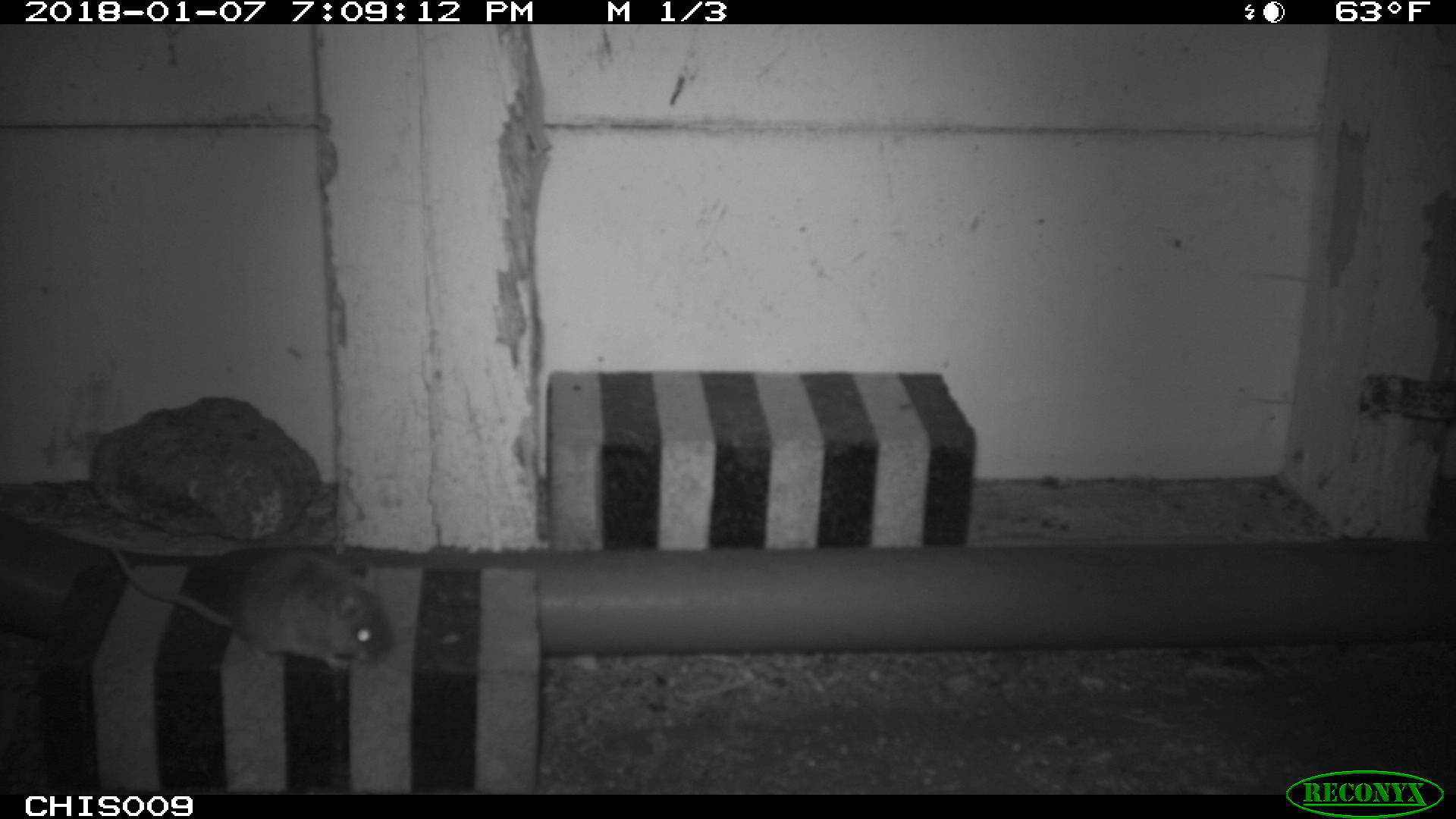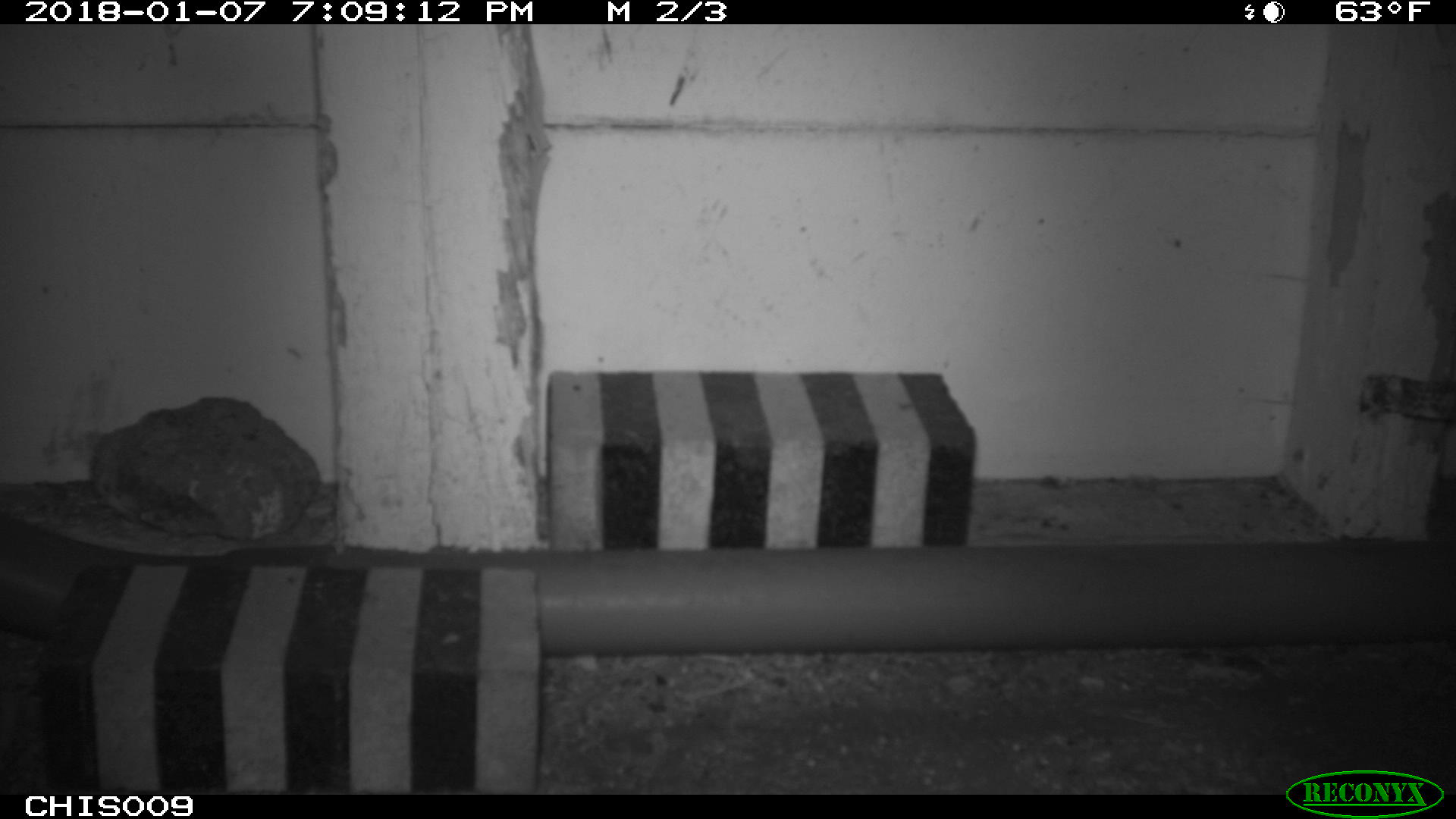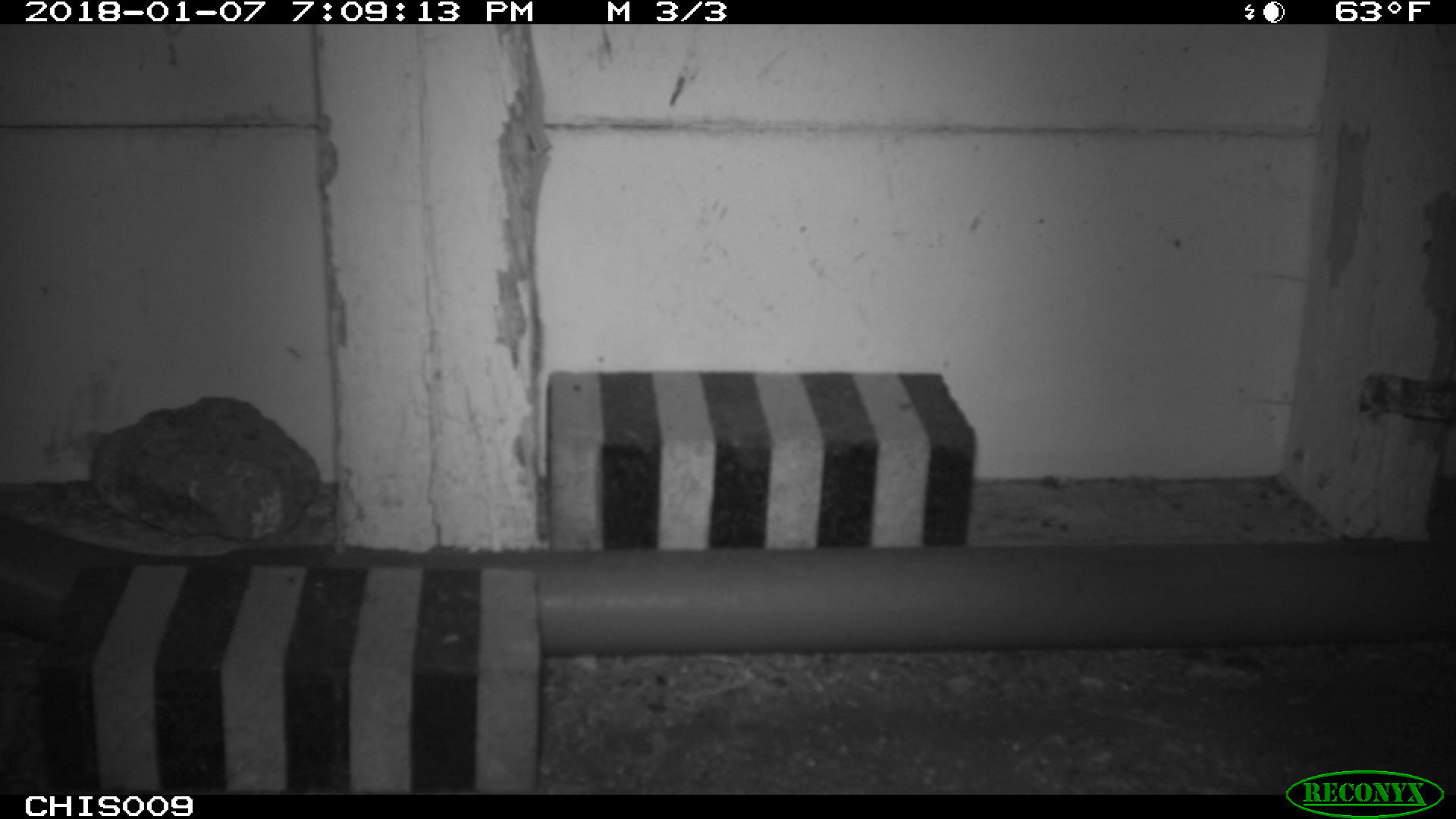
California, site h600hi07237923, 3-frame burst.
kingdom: Animalia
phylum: Chordata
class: Mammalia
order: Rodentia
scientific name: Rodentia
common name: rodent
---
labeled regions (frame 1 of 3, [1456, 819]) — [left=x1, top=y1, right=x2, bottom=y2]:
rodent: [left=111, top=541, right=394, bottom=668]